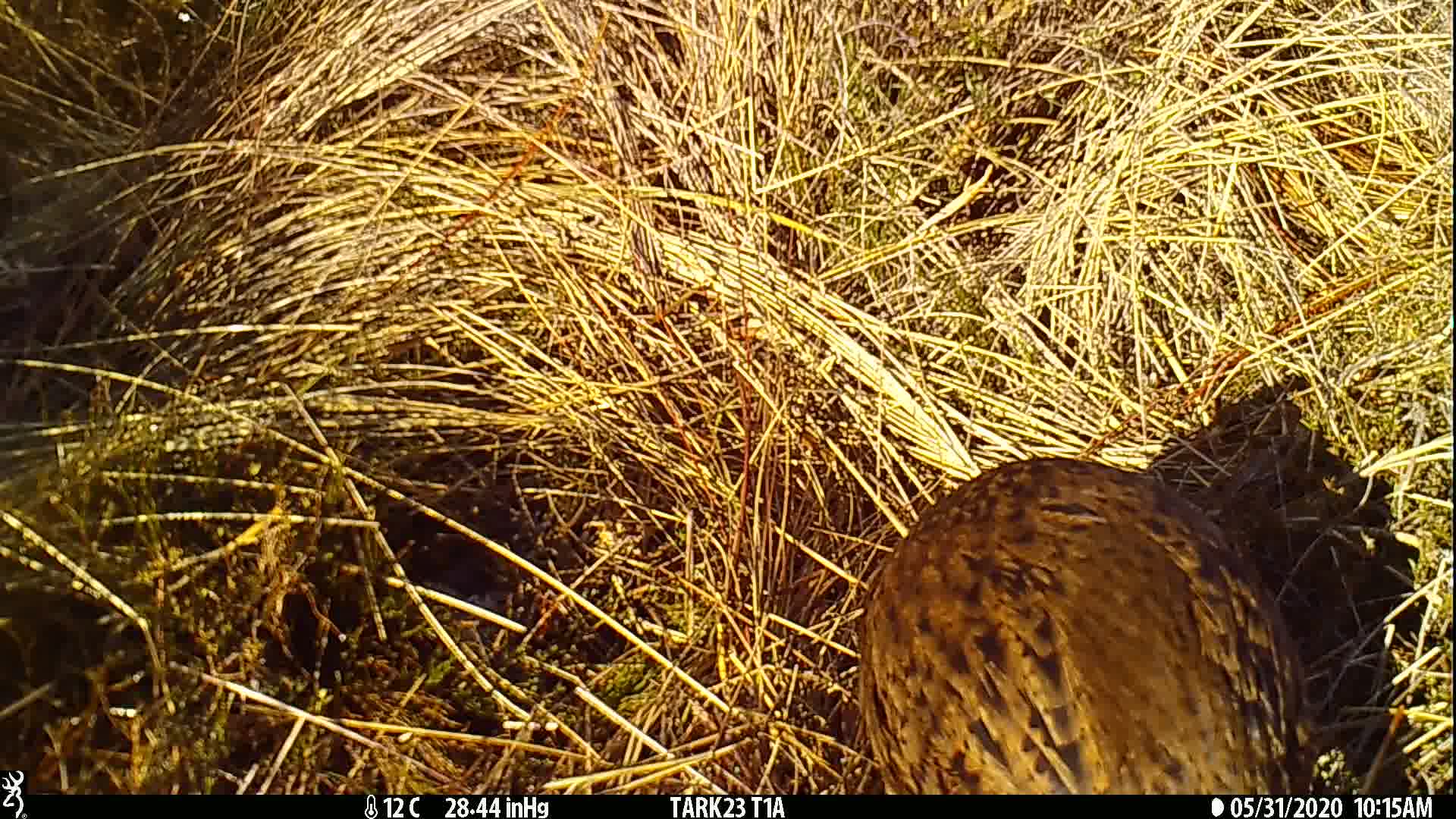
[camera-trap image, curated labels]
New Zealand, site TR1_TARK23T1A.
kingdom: Animalia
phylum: Chordata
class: Aves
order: Gruiformes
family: Rallidae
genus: Gallirallus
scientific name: Gallirallus australis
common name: weka